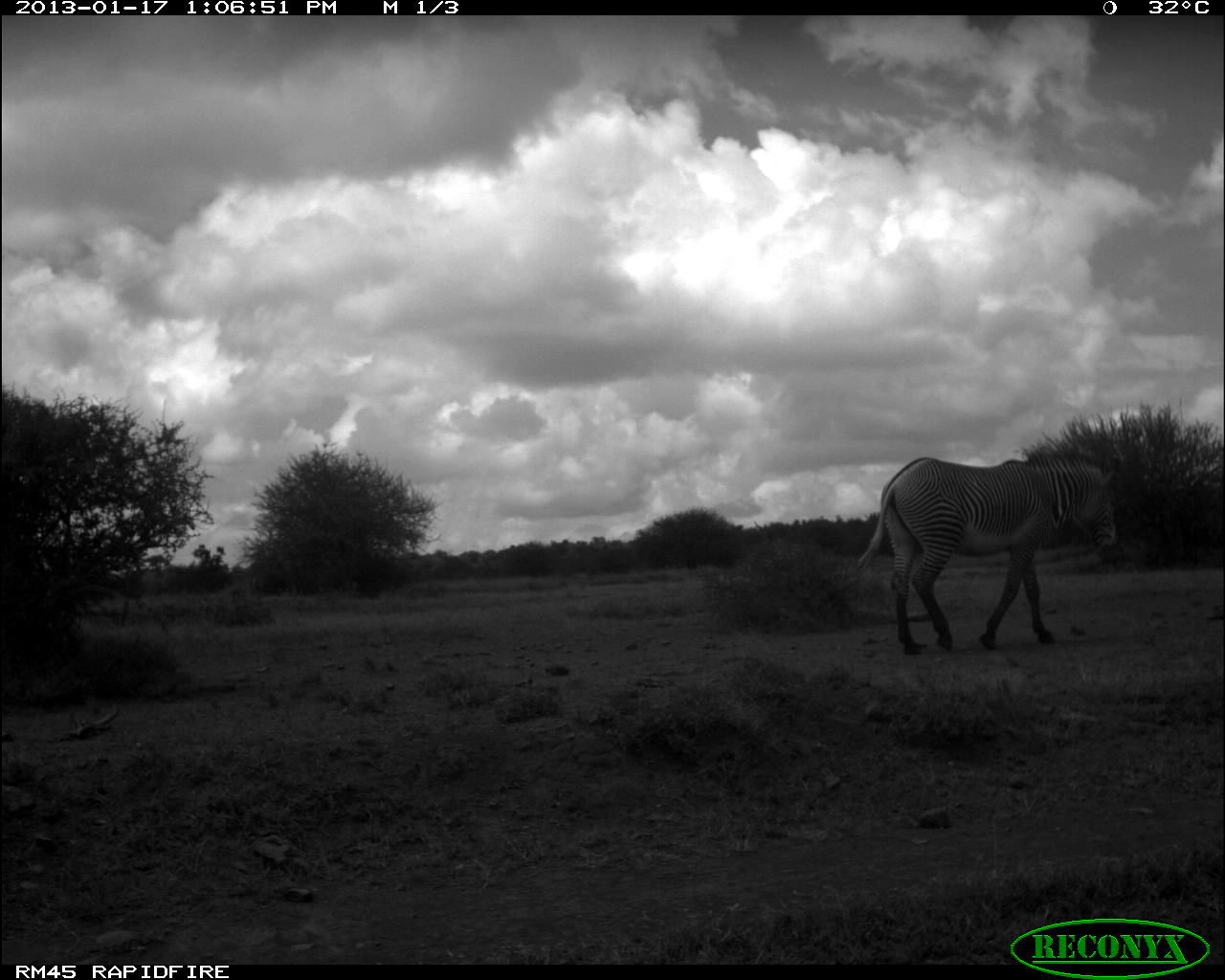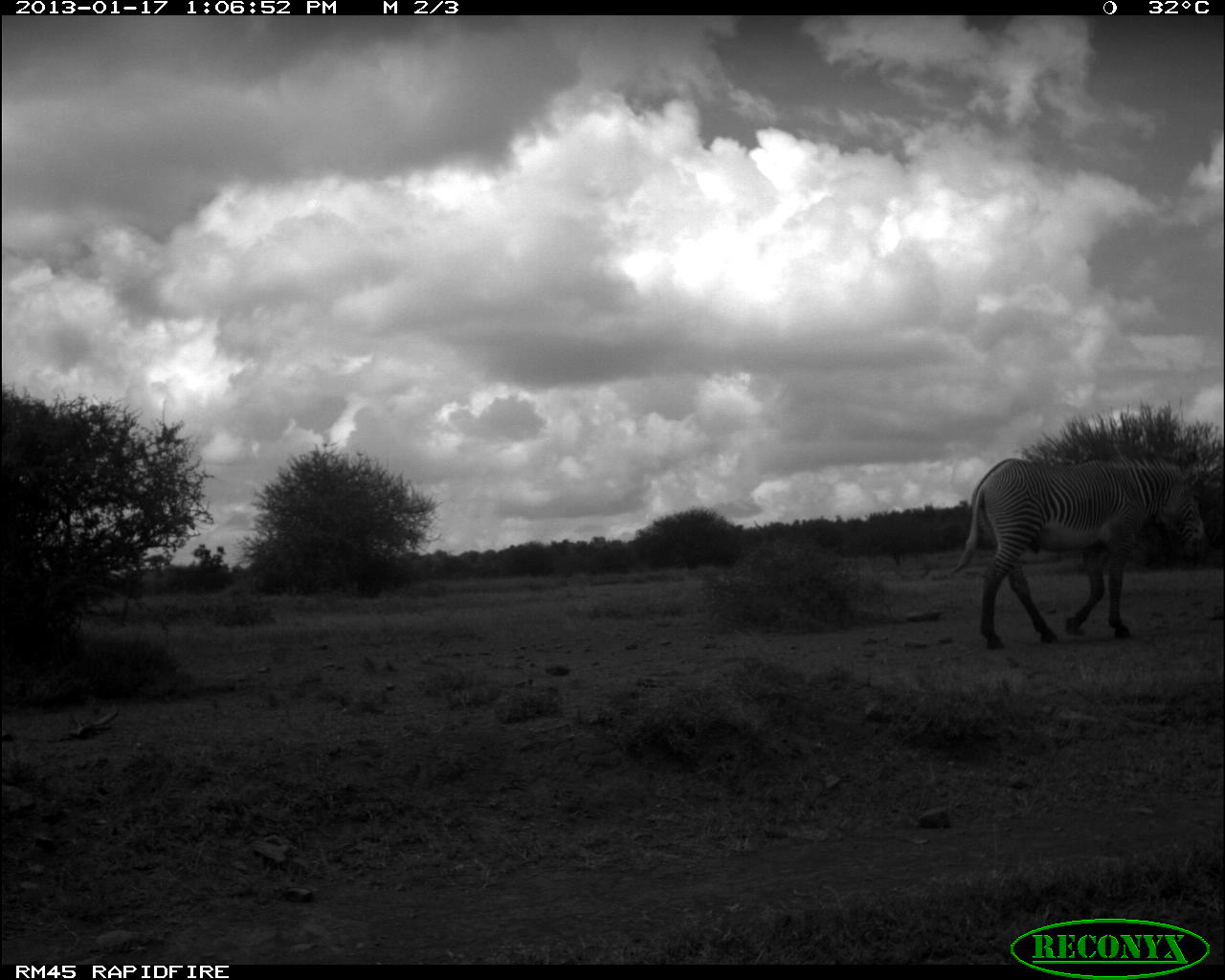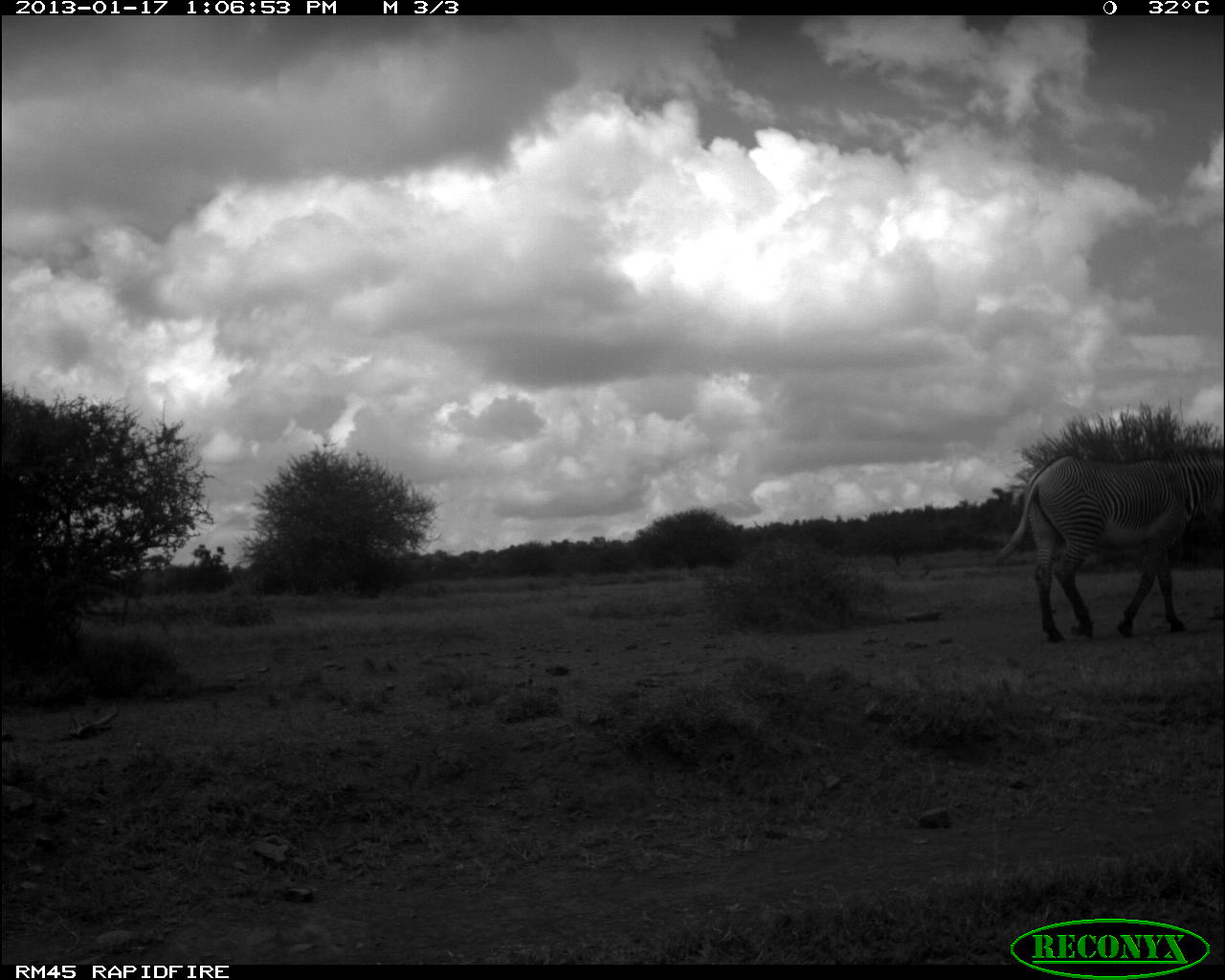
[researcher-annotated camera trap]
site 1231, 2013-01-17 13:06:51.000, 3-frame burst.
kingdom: Animalia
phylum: Chordata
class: Mammalia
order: Perissodactyla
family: Equidae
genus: Equus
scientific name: Equus grevyi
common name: grévy's zebra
Equus grevyi (grévy's zebra), count 1.